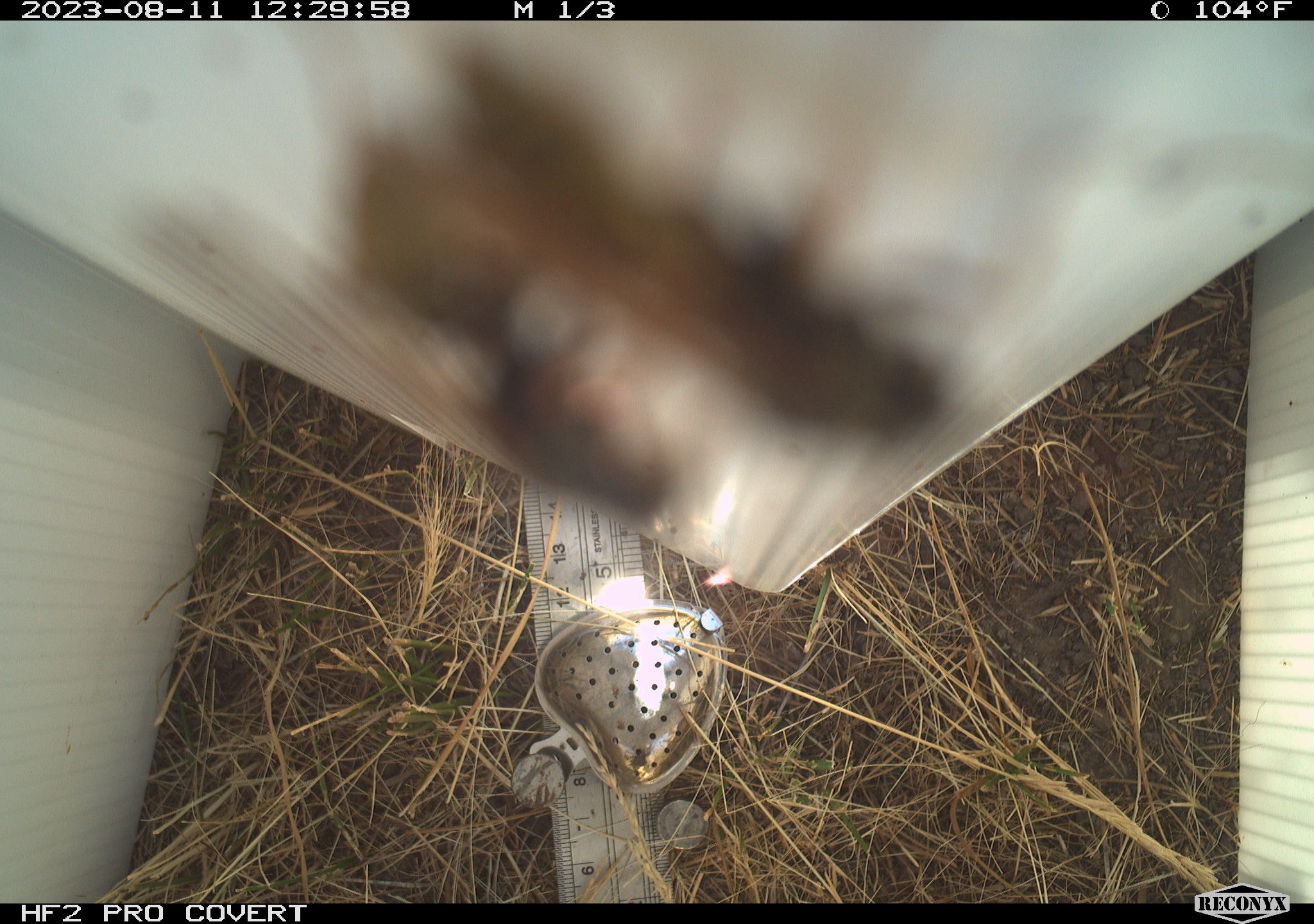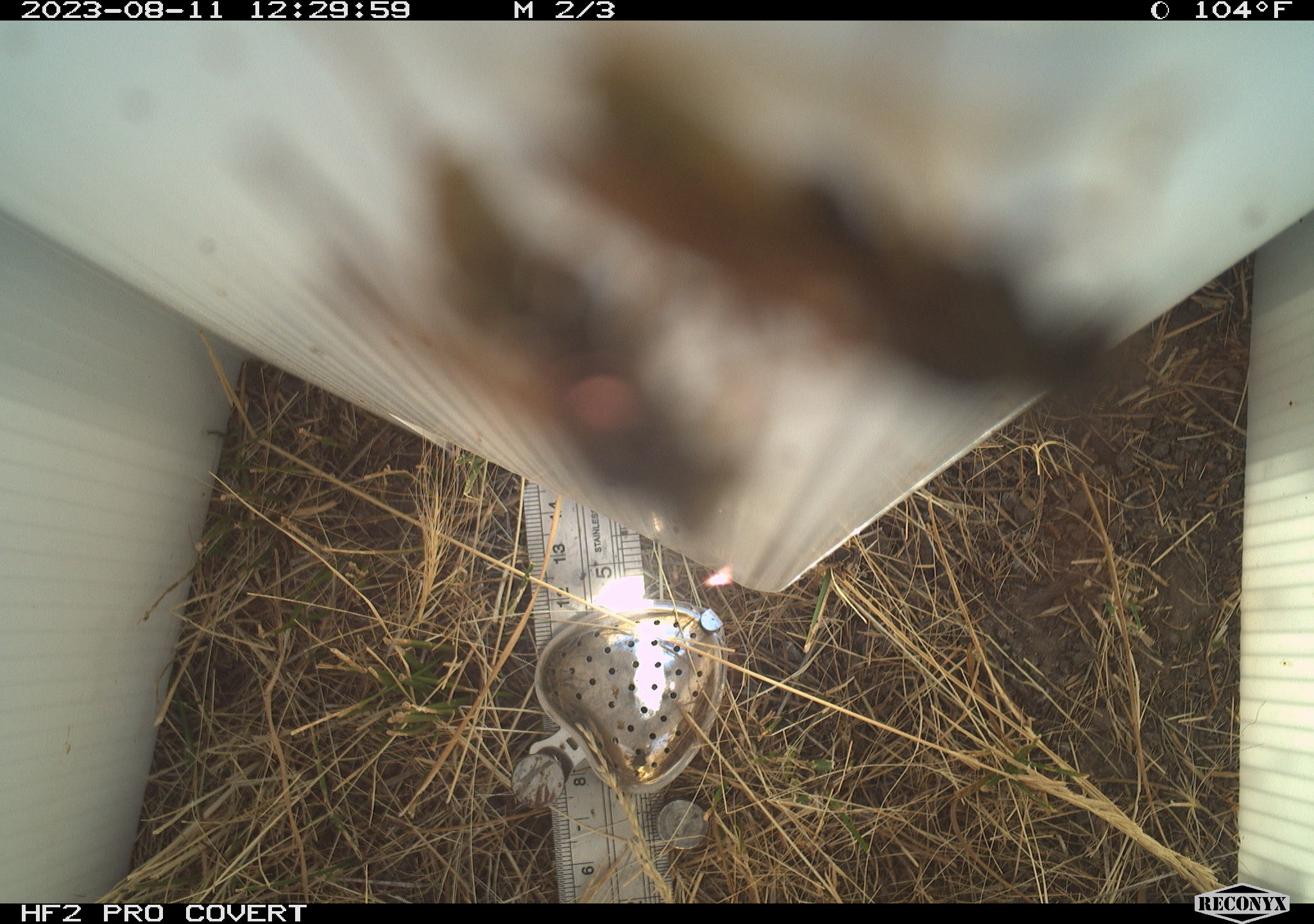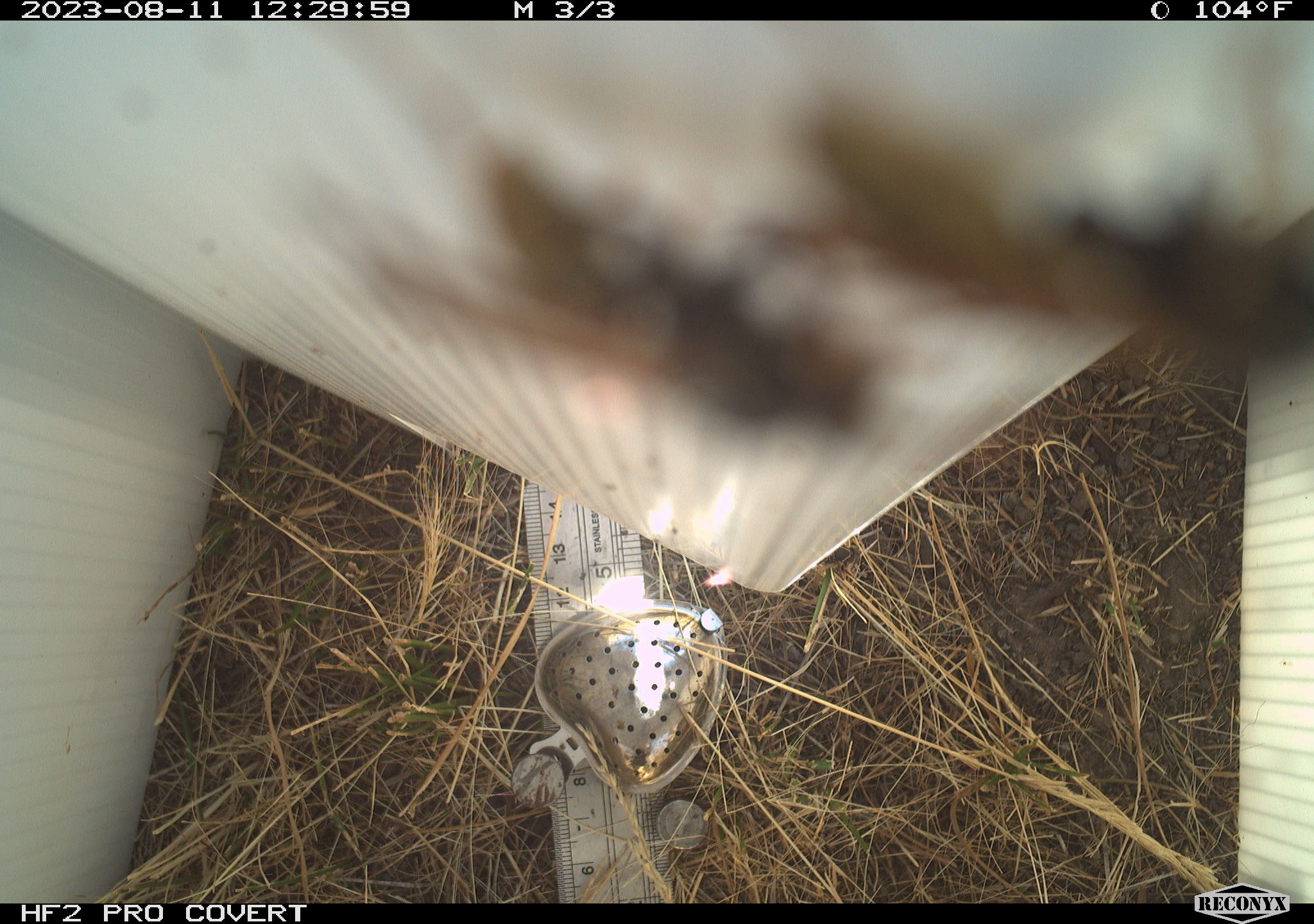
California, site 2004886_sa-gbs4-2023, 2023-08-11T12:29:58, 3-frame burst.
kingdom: Animalia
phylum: Arthropoda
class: Insecta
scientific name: Insecta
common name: insect